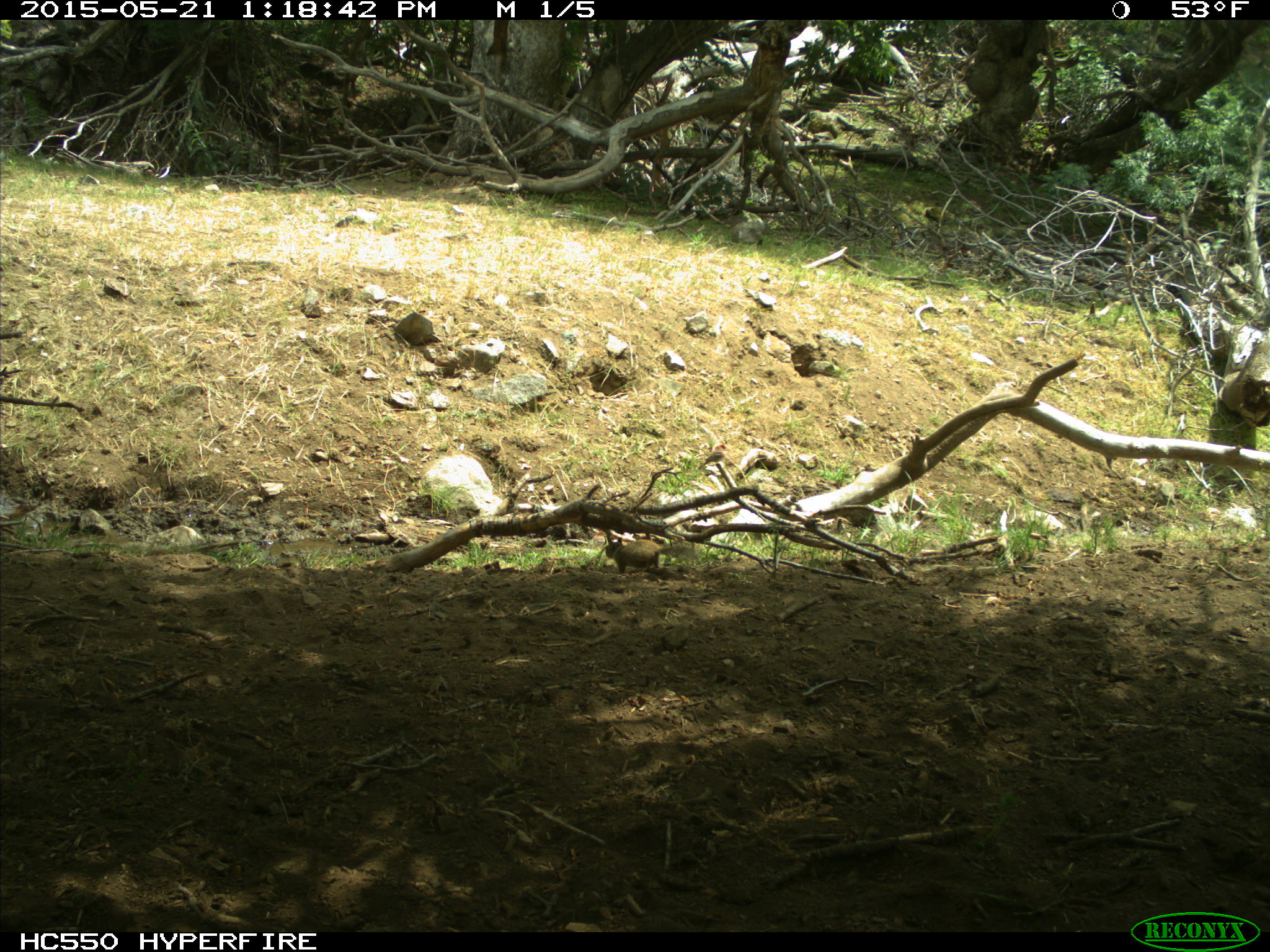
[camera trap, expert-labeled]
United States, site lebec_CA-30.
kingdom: Animalia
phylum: Chordata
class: Mammalia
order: Rodentia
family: Sciuridae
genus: Otospermophilus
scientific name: Otospermophilus beecheyi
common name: california ground squirrel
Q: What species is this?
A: Otospermophilus beecheyi (california ground squirrel).